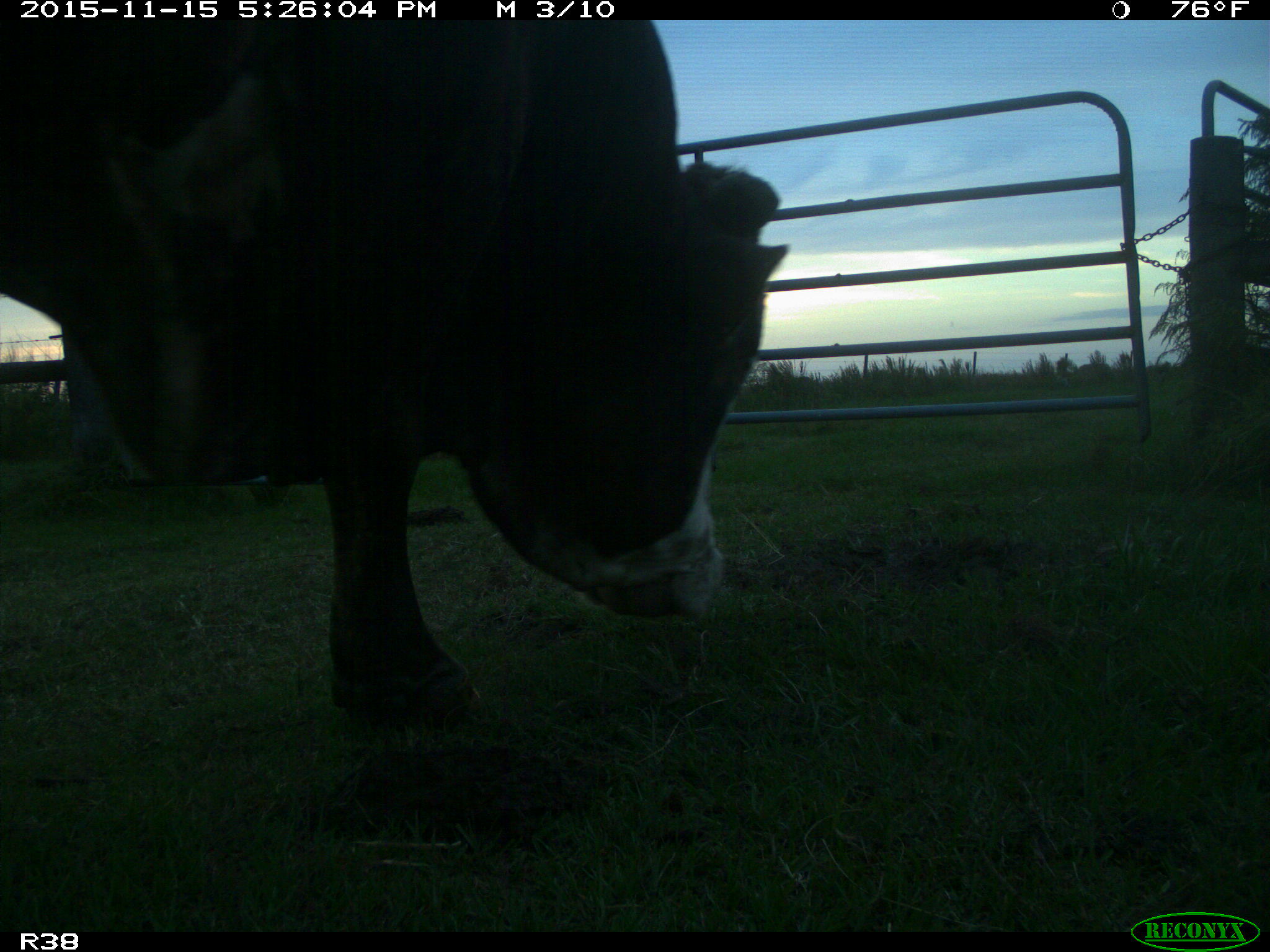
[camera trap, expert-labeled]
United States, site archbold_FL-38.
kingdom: Animalia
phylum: Chordata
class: Mammalia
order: Artiodactyla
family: Bovidae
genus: Bos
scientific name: Bos taurus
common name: domestic cow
Bos taurus (domestic cow).